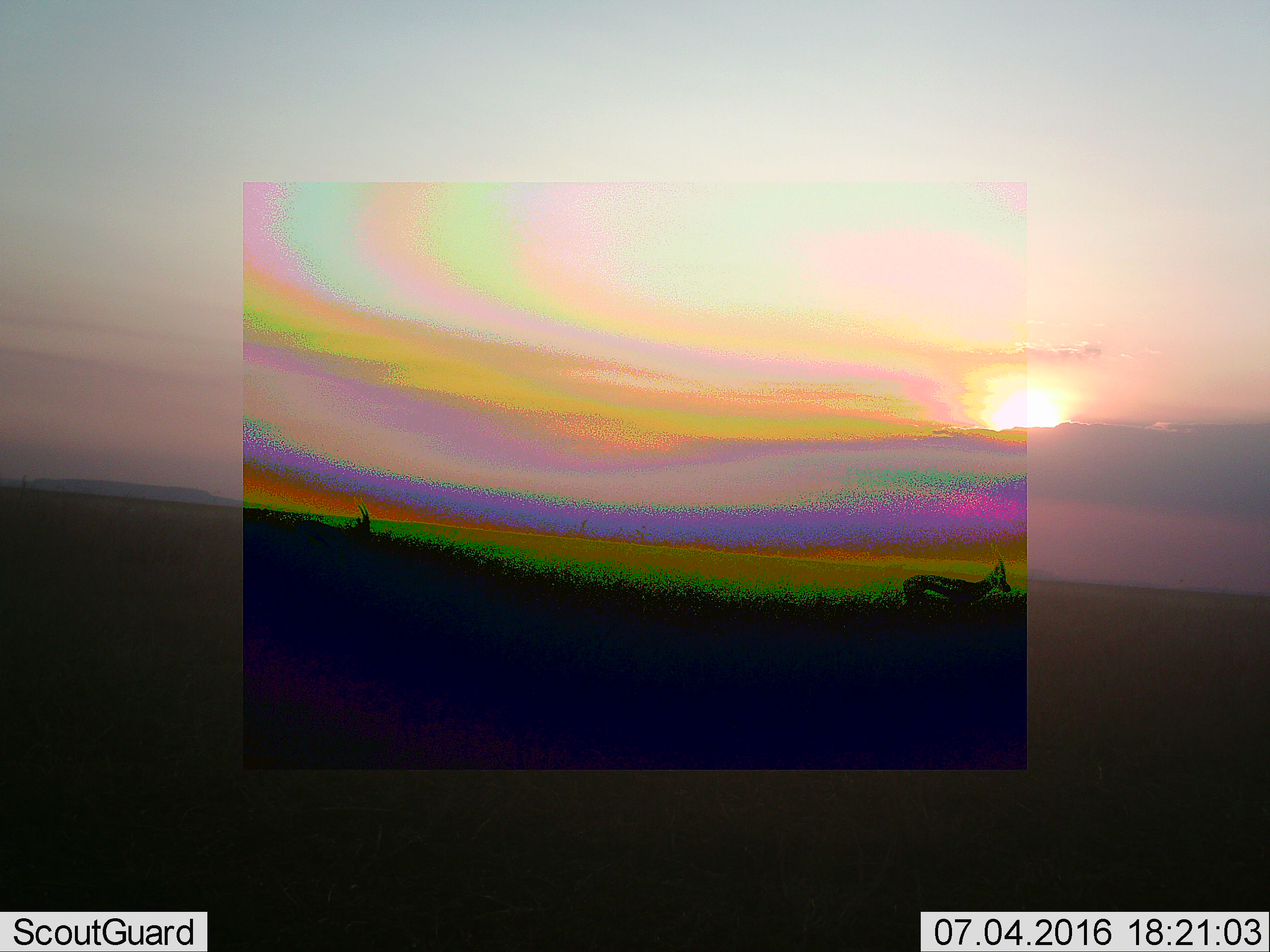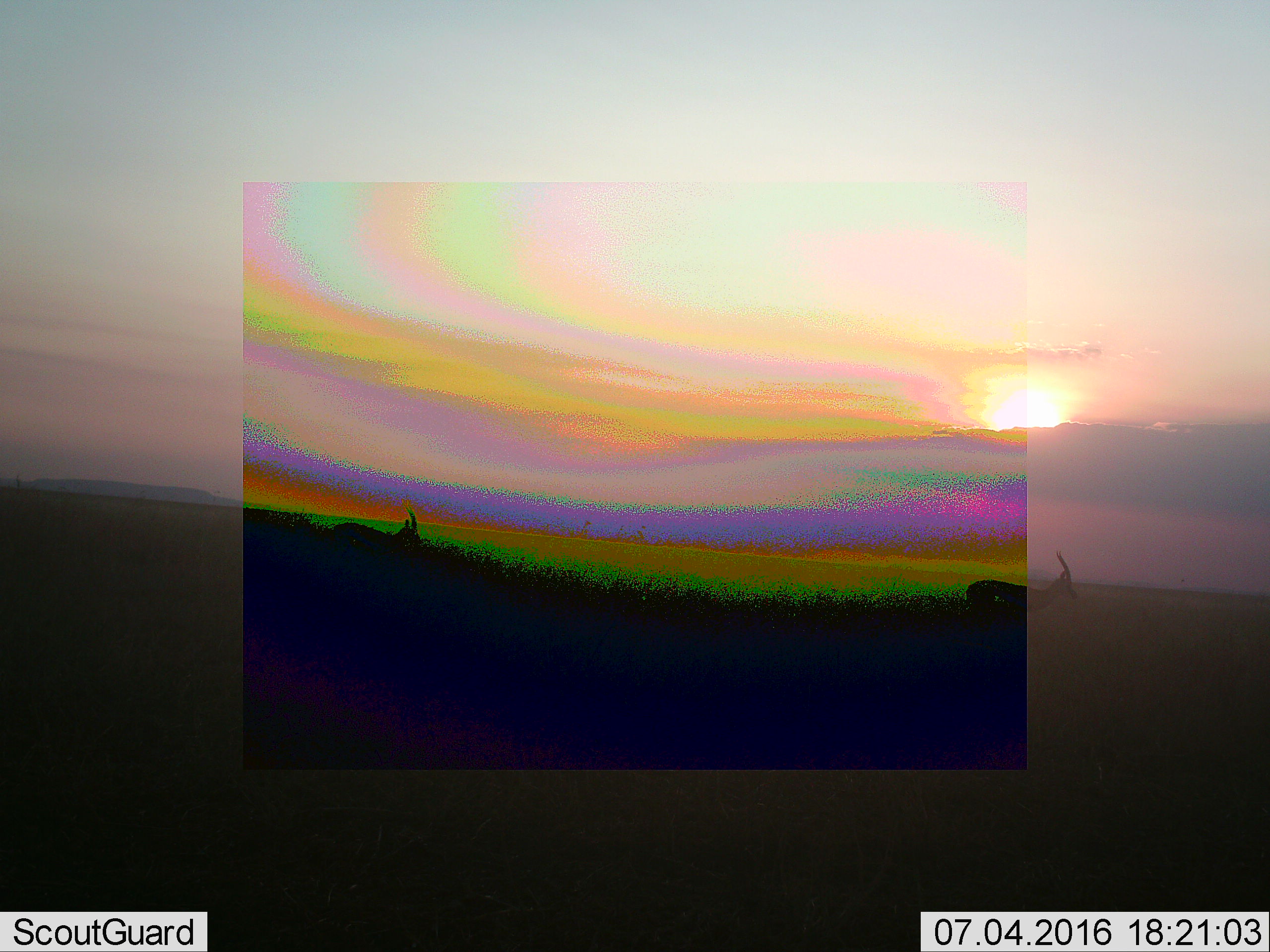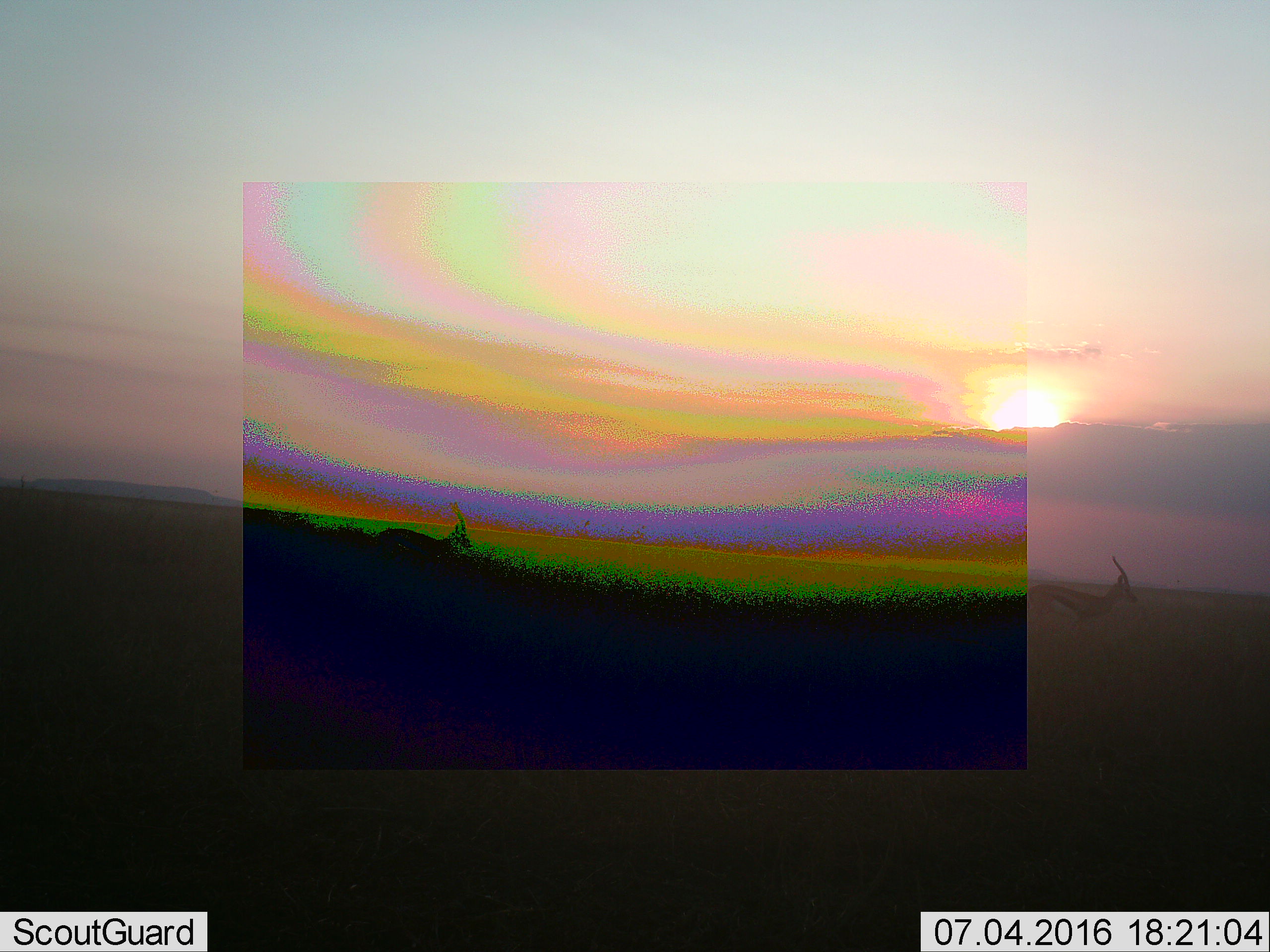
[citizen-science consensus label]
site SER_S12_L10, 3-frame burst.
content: unidentified animal